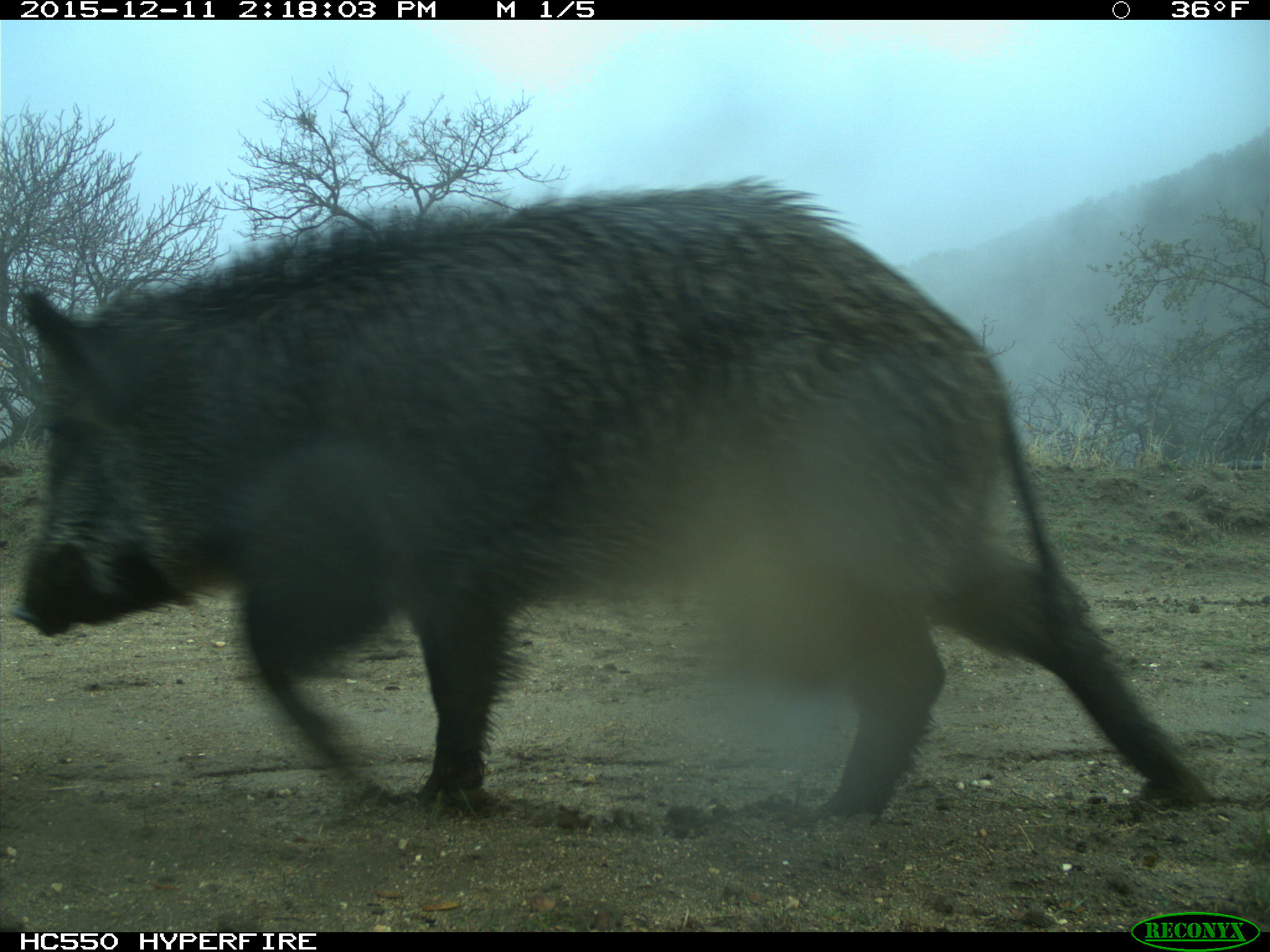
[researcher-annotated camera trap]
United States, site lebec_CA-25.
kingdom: Animalia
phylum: Chordata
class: Mammalia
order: Artiodactyla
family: Suidae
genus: Sus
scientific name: Sus scrofa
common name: wild boar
Sus scrofa (wild boar).